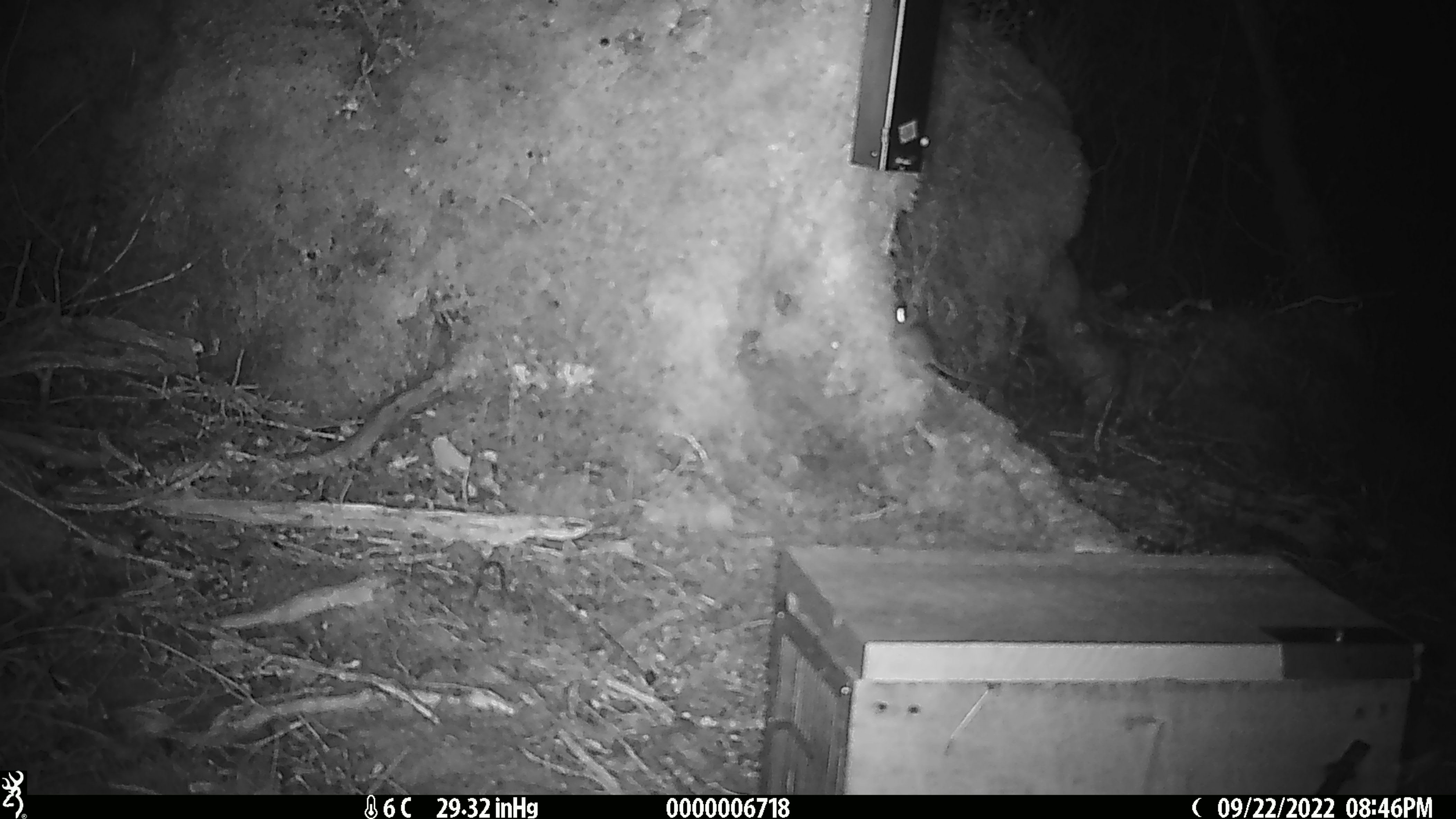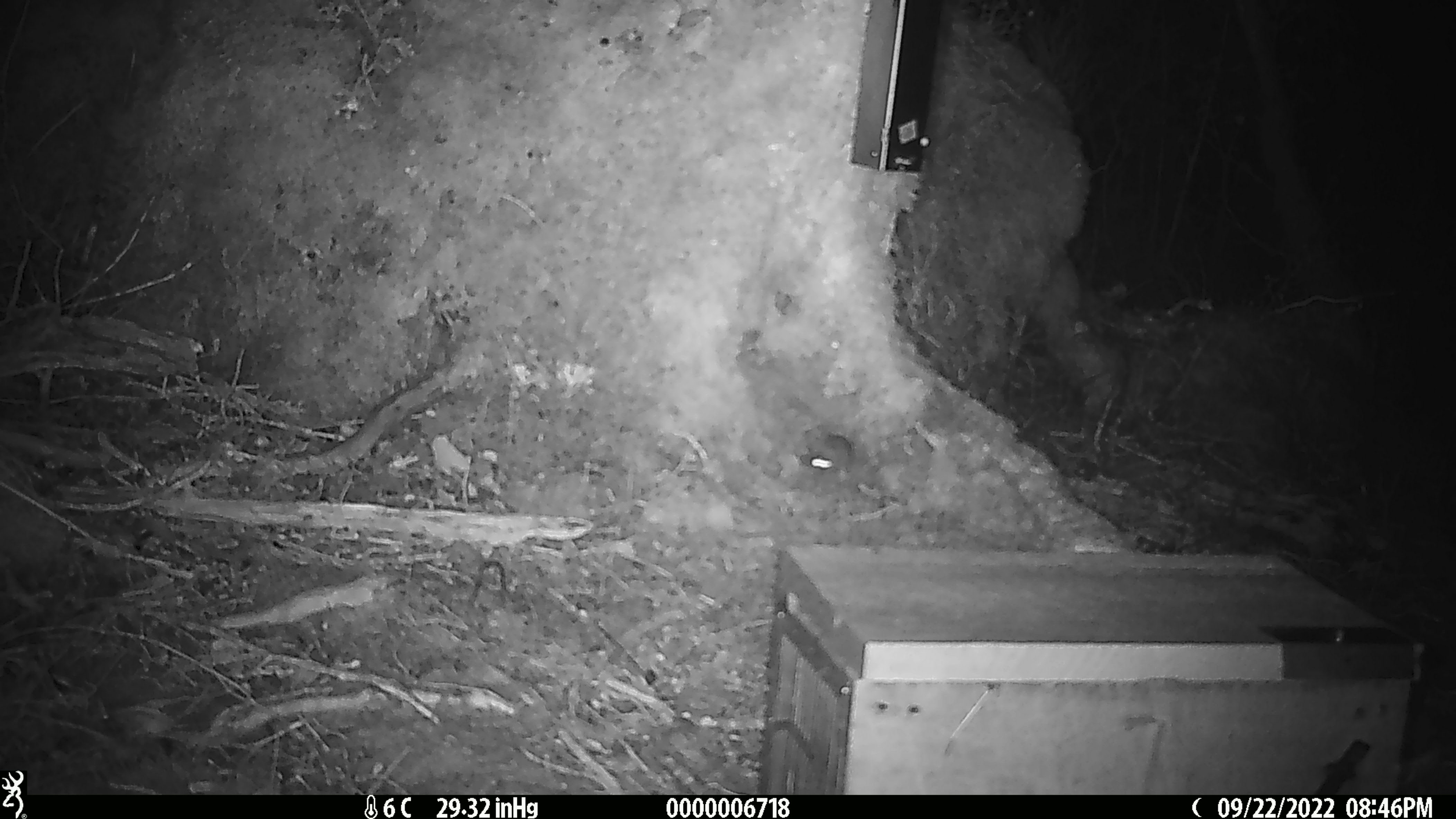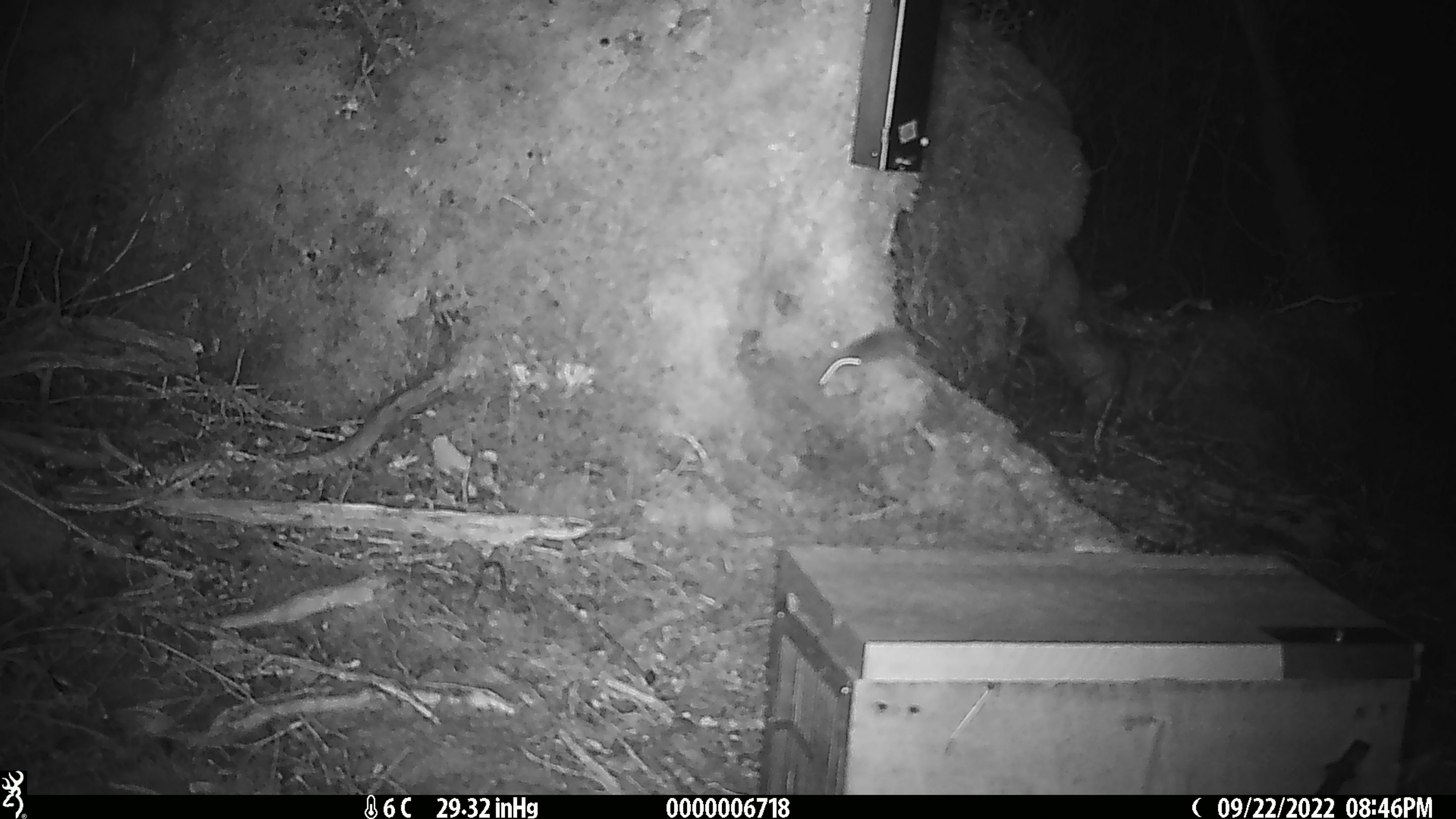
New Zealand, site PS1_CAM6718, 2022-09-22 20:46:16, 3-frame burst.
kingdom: Animalia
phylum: Chordata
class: Mammalia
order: Rodentia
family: Muridae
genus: Mus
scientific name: Mus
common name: mouse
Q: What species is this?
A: Mouse (Mus).